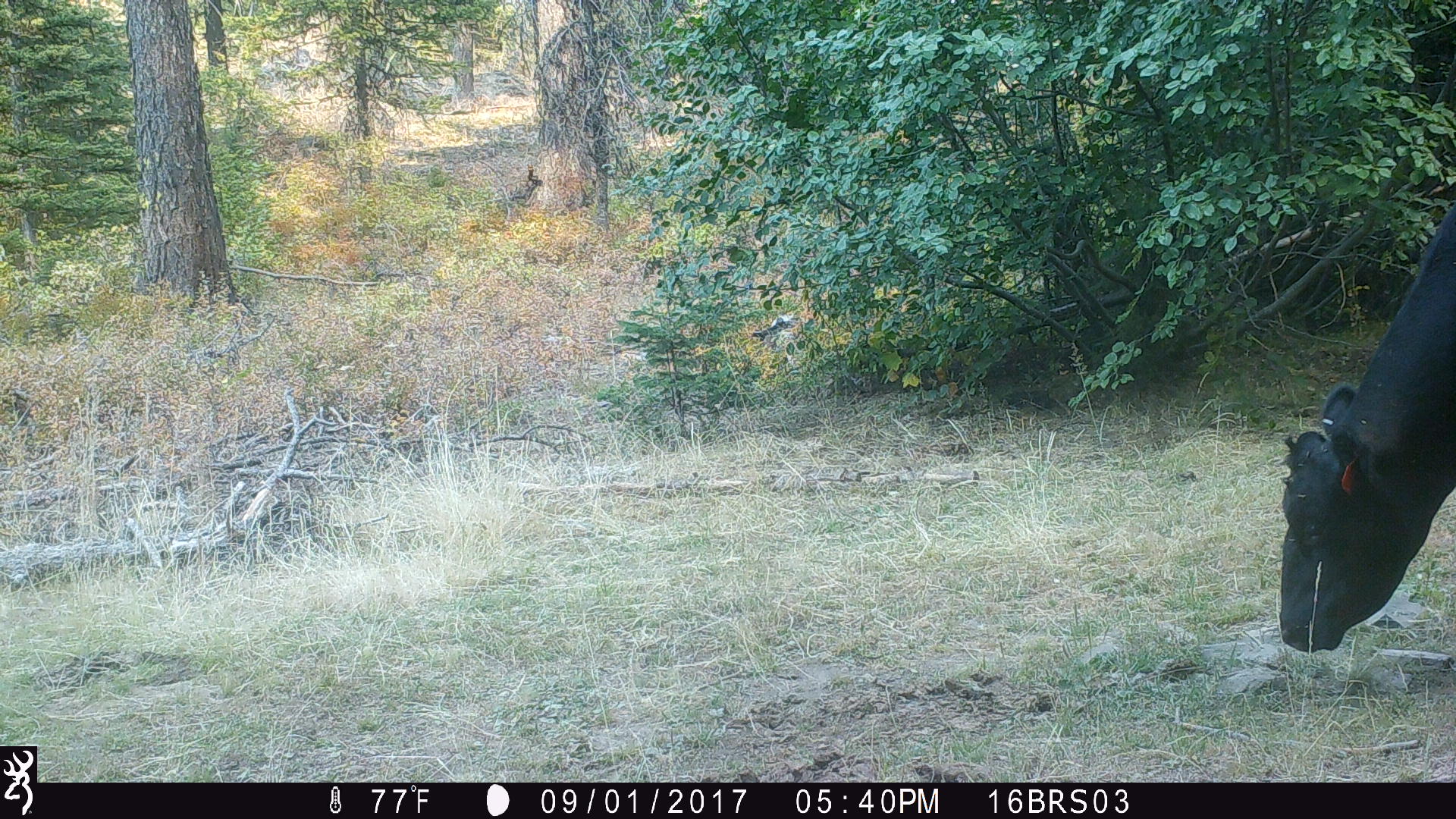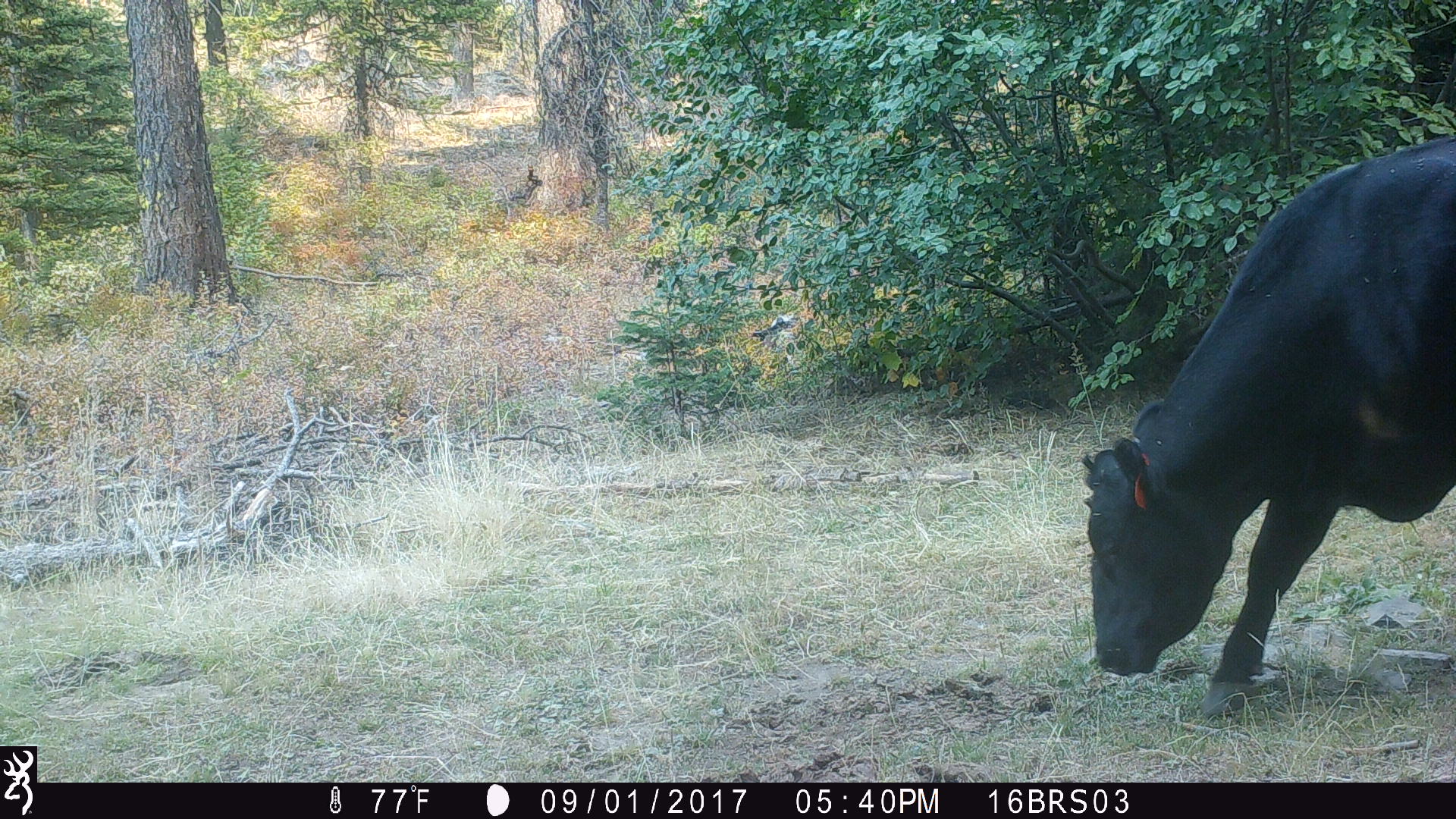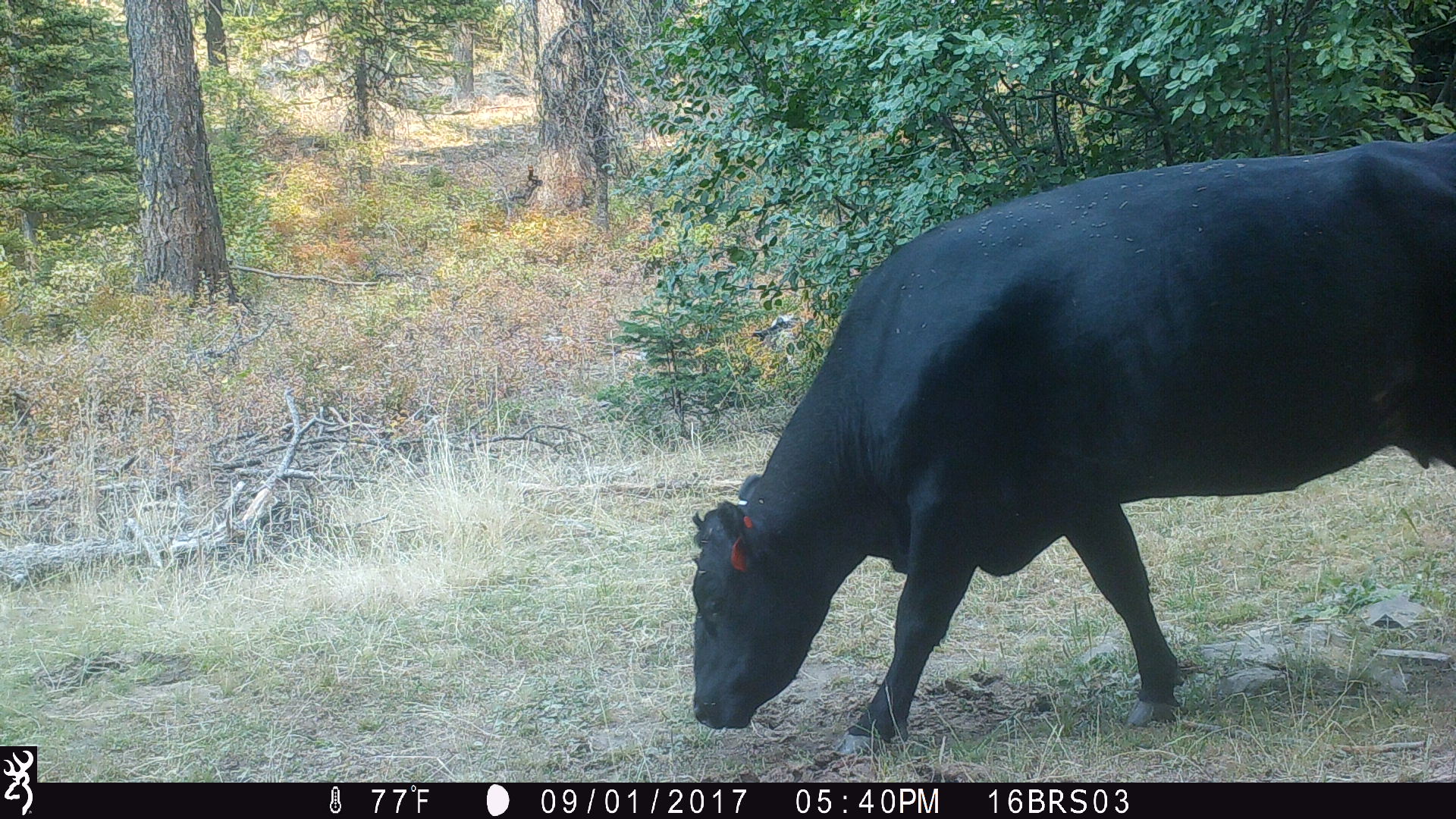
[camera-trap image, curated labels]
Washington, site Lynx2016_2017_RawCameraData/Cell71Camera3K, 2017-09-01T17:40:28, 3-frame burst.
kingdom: Animalia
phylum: Chordata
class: Mammalia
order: Artiodactyla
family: Bovidae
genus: Bos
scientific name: Bos taurus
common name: domestic cattle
Domestic cattle (Bos taurus). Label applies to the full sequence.